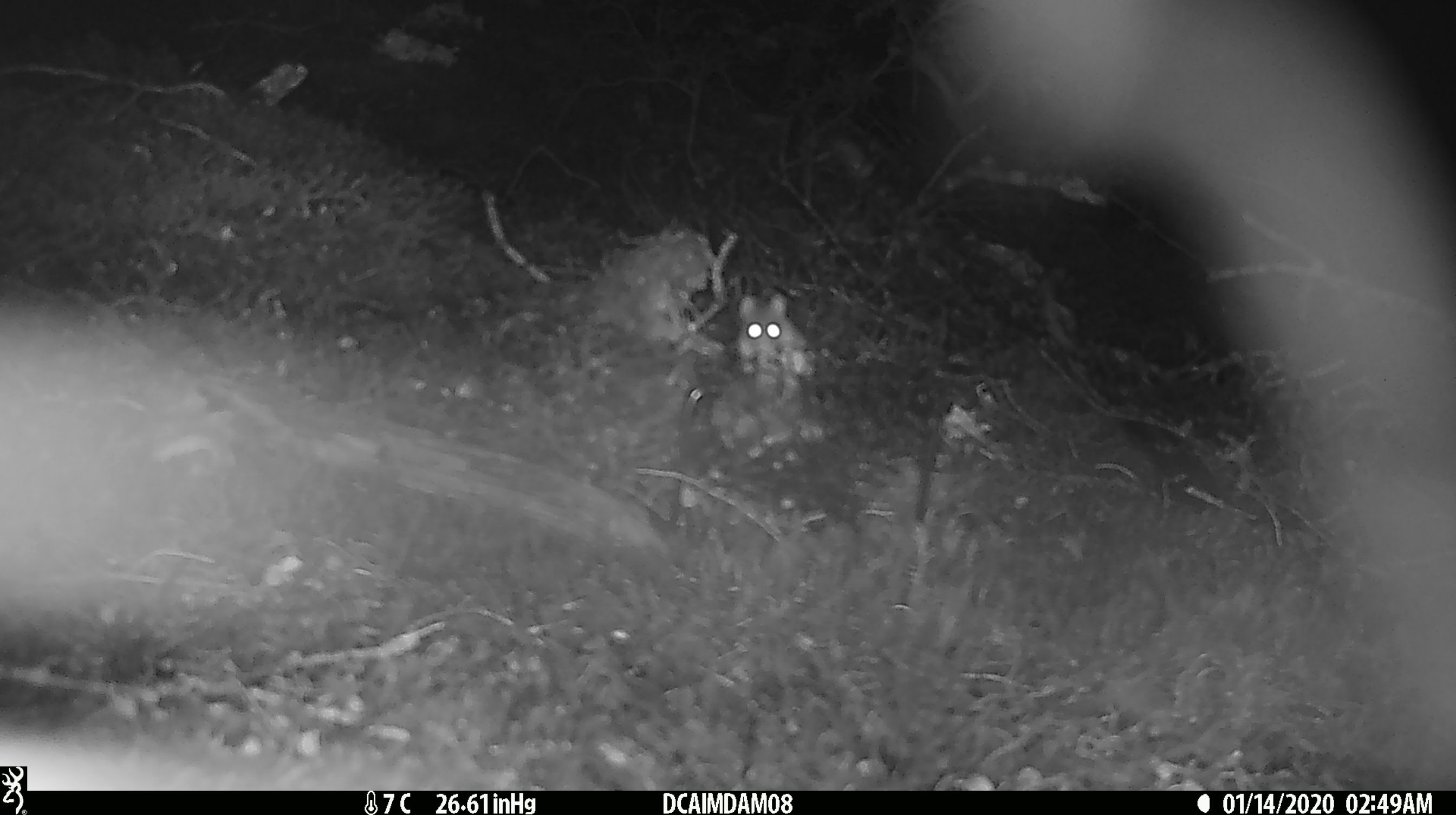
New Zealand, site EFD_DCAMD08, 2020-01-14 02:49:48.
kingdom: Animalia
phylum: Chordata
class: Mammalia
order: Rodentia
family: Muridae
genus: Mus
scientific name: Mus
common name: mouse